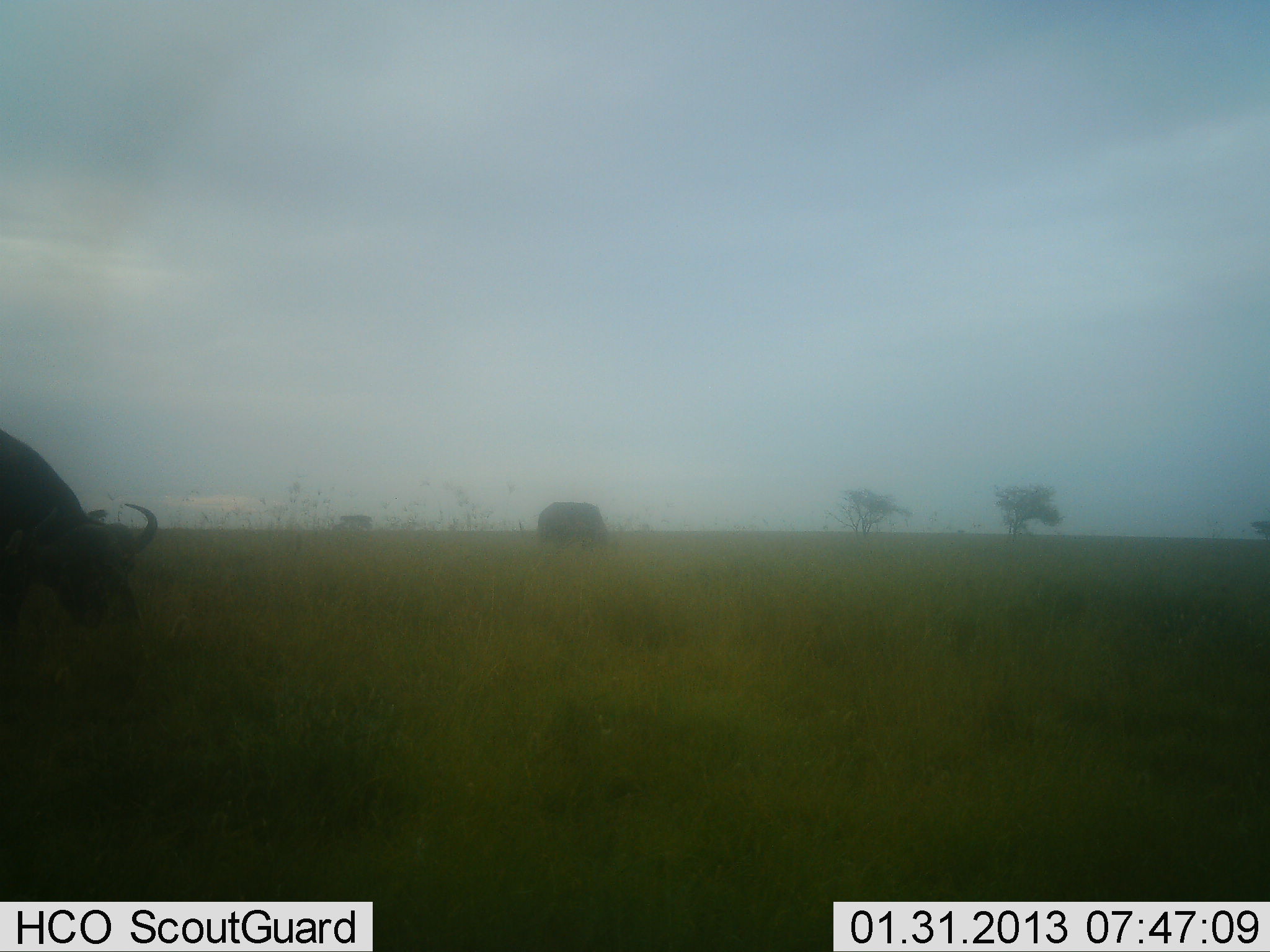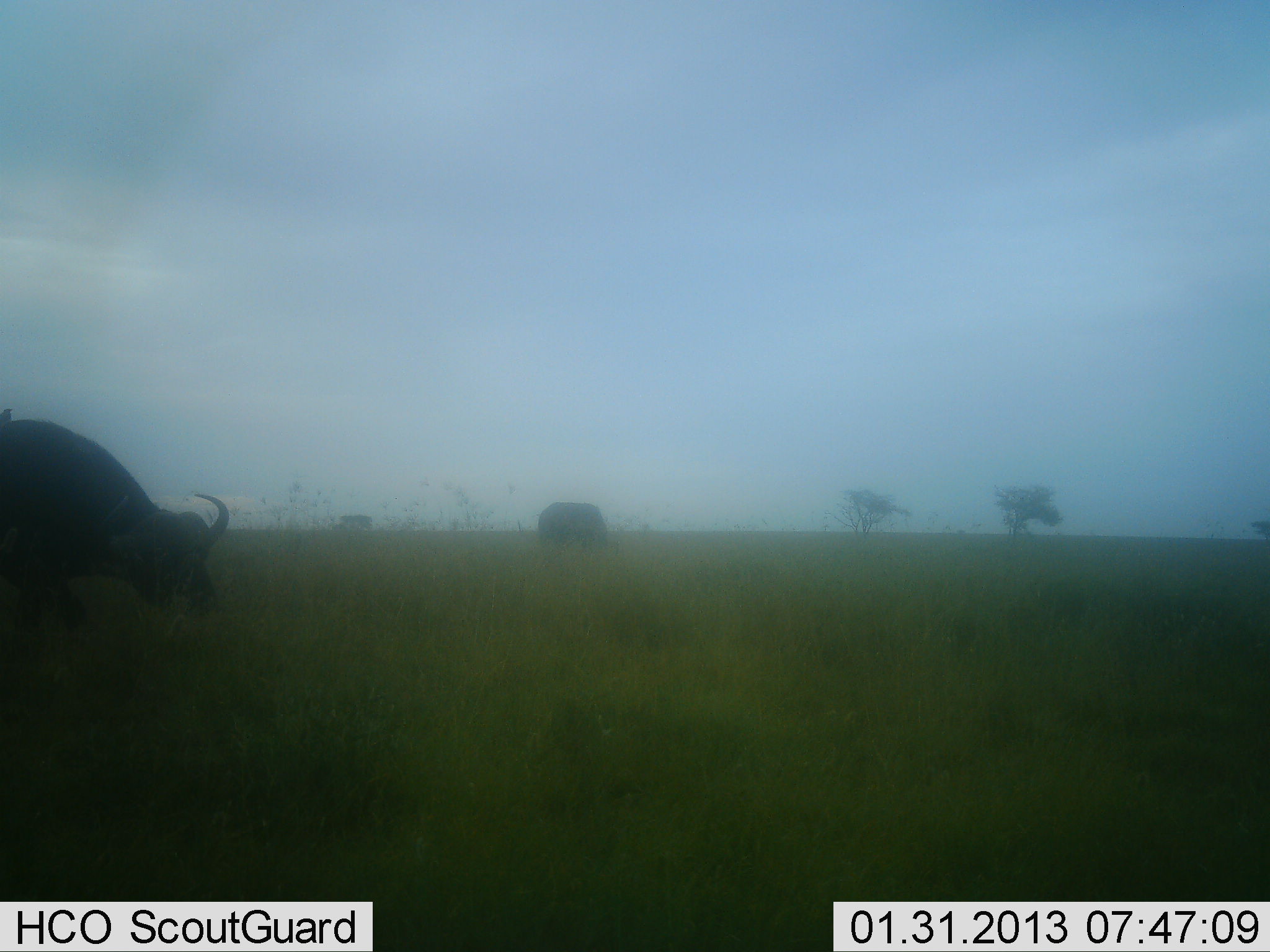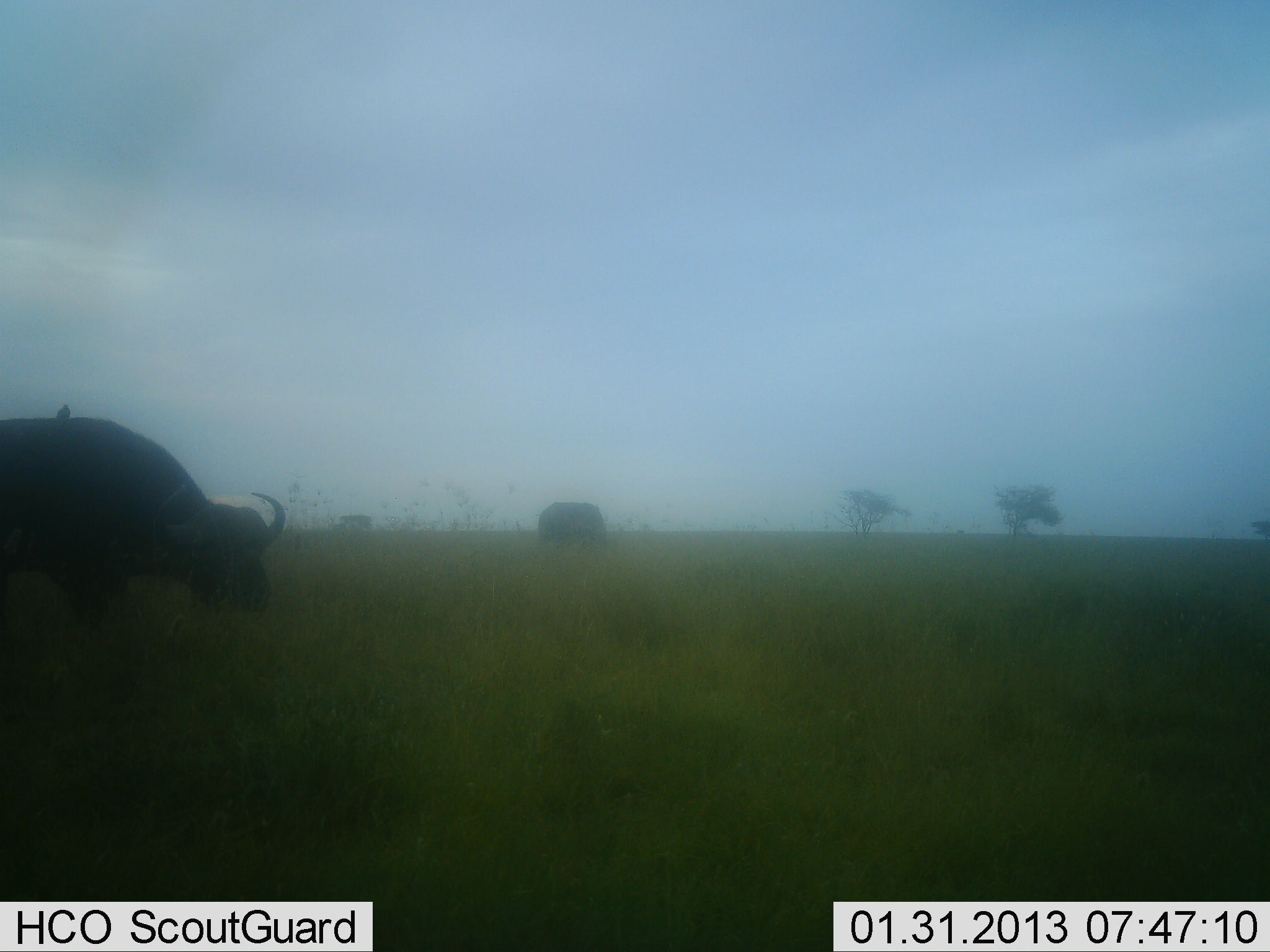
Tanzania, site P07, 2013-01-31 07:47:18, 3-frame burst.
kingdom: Animalia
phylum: Chordata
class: Mammalia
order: Artiodactyla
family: Bovidae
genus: Syncerus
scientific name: Syncerus caffer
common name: cape buffalo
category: buffalo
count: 2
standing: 45%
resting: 0%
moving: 68%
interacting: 0%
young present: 0%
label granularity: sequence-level